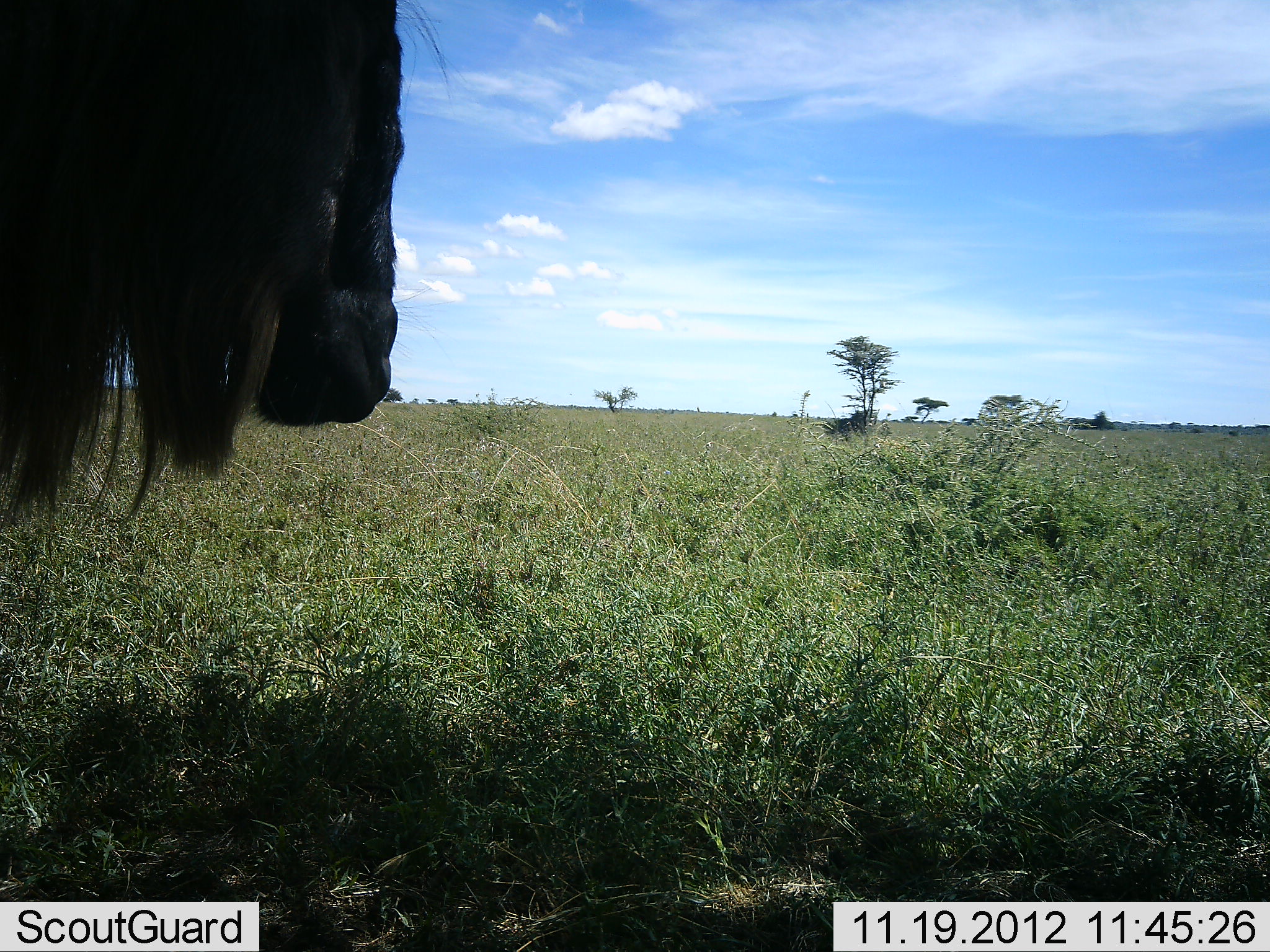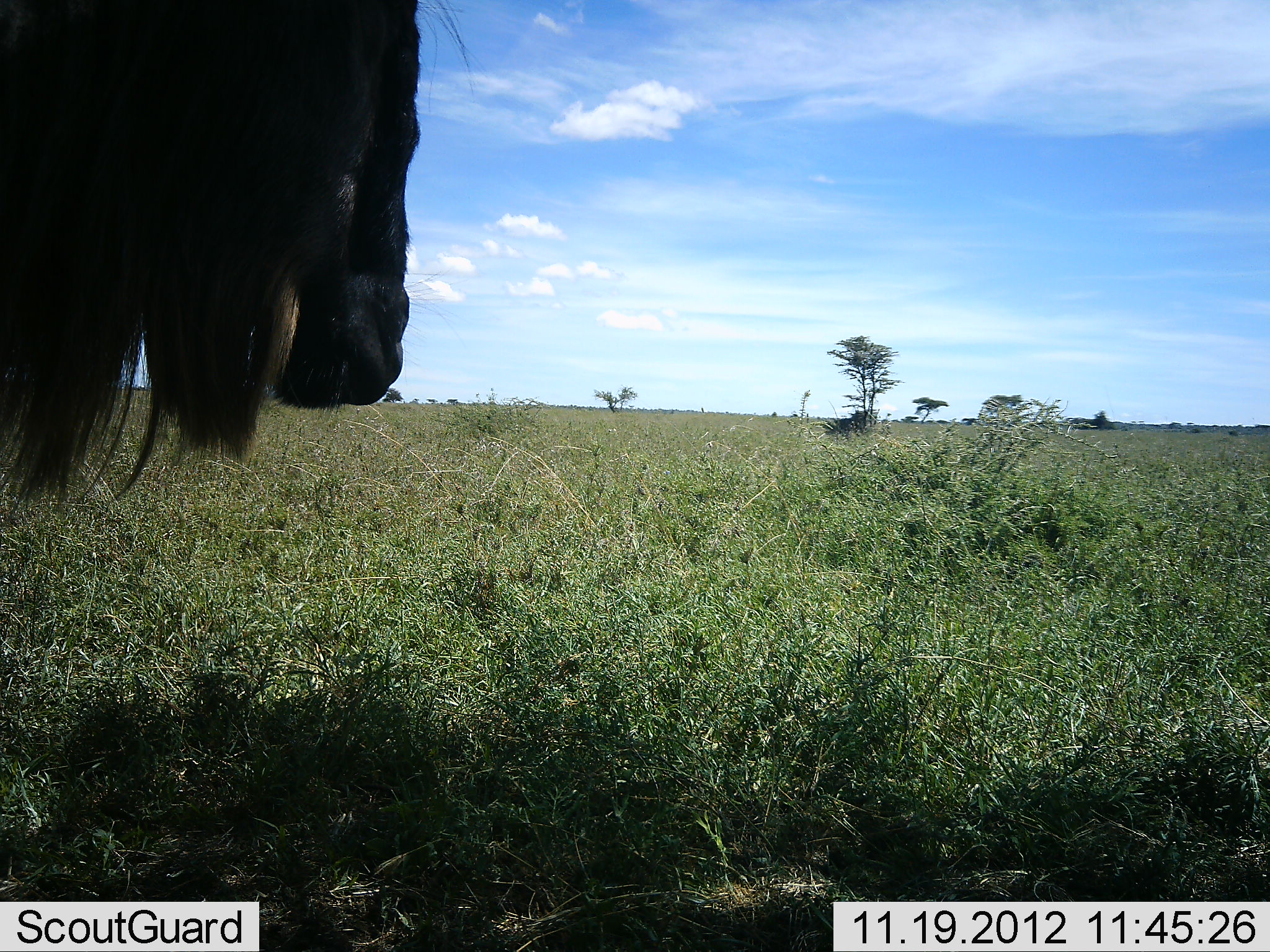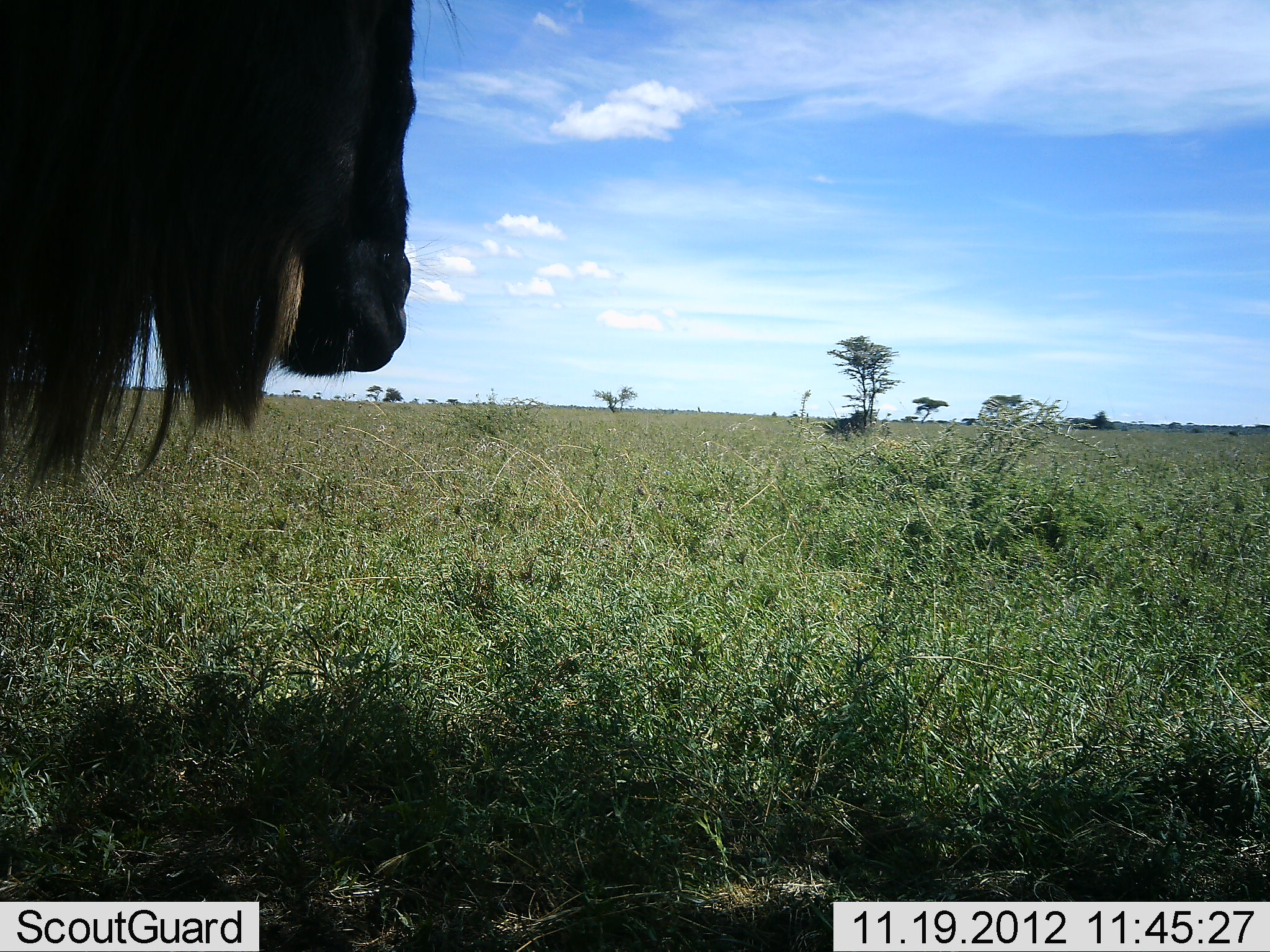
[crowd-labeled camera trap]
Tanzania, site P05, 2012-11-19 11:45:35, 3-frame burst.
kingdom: Animalia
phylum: Chordata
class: Mammalia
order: Artiodactyla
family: Bovidae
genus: Connochaetes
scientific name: Connochaetes taurinus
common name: blue wildebeest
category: wildebeest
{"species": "wildebeest (blue wildebeest) (Connochaetes taurinus)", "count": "1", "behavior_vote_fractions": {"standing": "90%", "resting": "10%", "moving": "0%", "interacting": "0%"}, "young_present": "0%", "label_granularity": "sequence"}